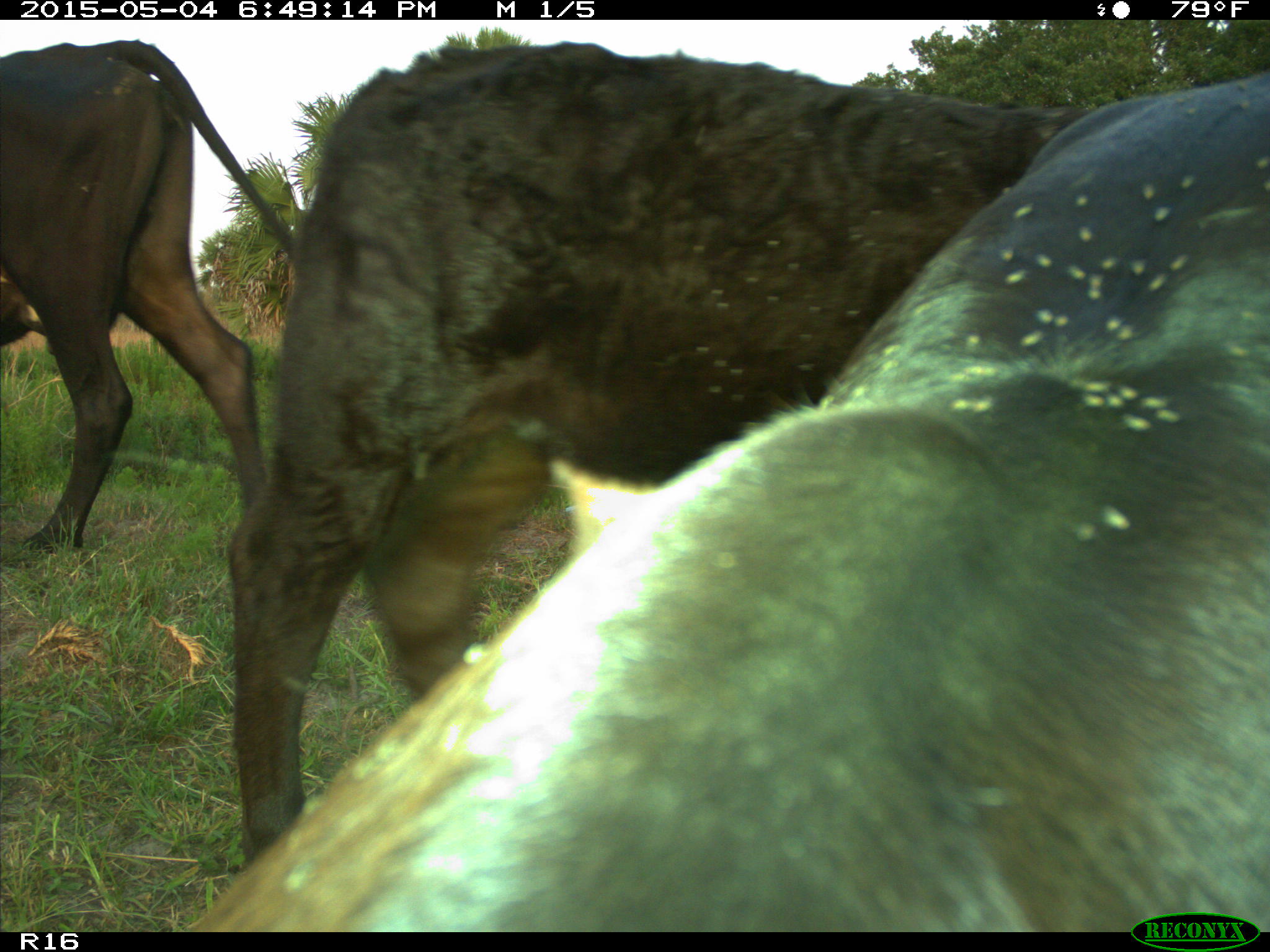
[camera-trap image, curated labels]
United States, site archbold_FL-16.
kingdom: Animalia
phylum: Chordata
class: Mammalia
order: Artiodactyla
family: Bovidae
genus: Bos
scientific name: Bos taurus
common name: domestic cow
Bos taurus (domestic cow).